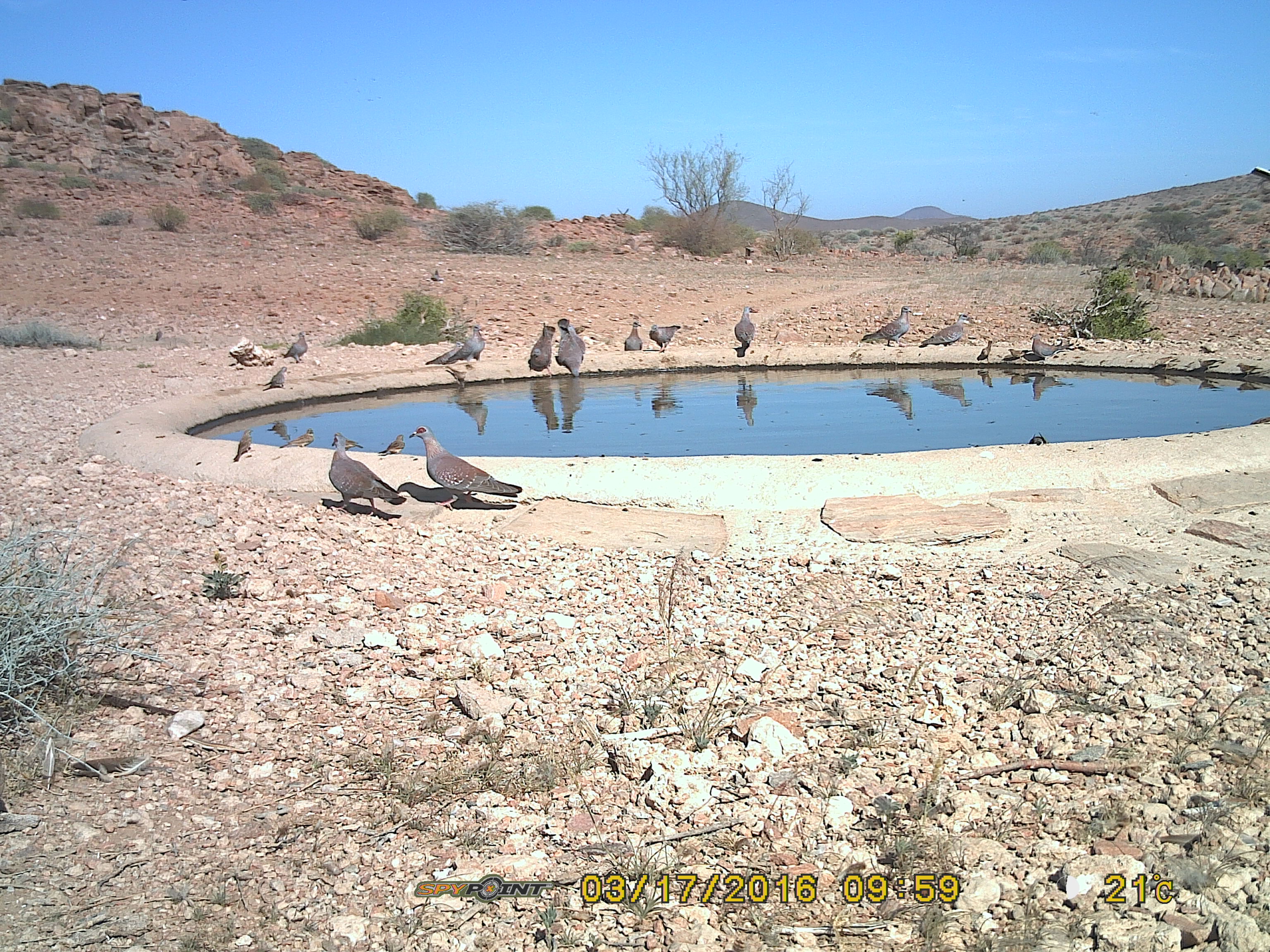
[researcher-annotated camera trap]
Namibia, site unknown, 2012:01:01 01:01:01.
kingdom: Animalia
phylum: Chordata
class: Aves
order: Columbiformes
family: Columbidae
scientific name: Columbidae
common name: pigeons and doves